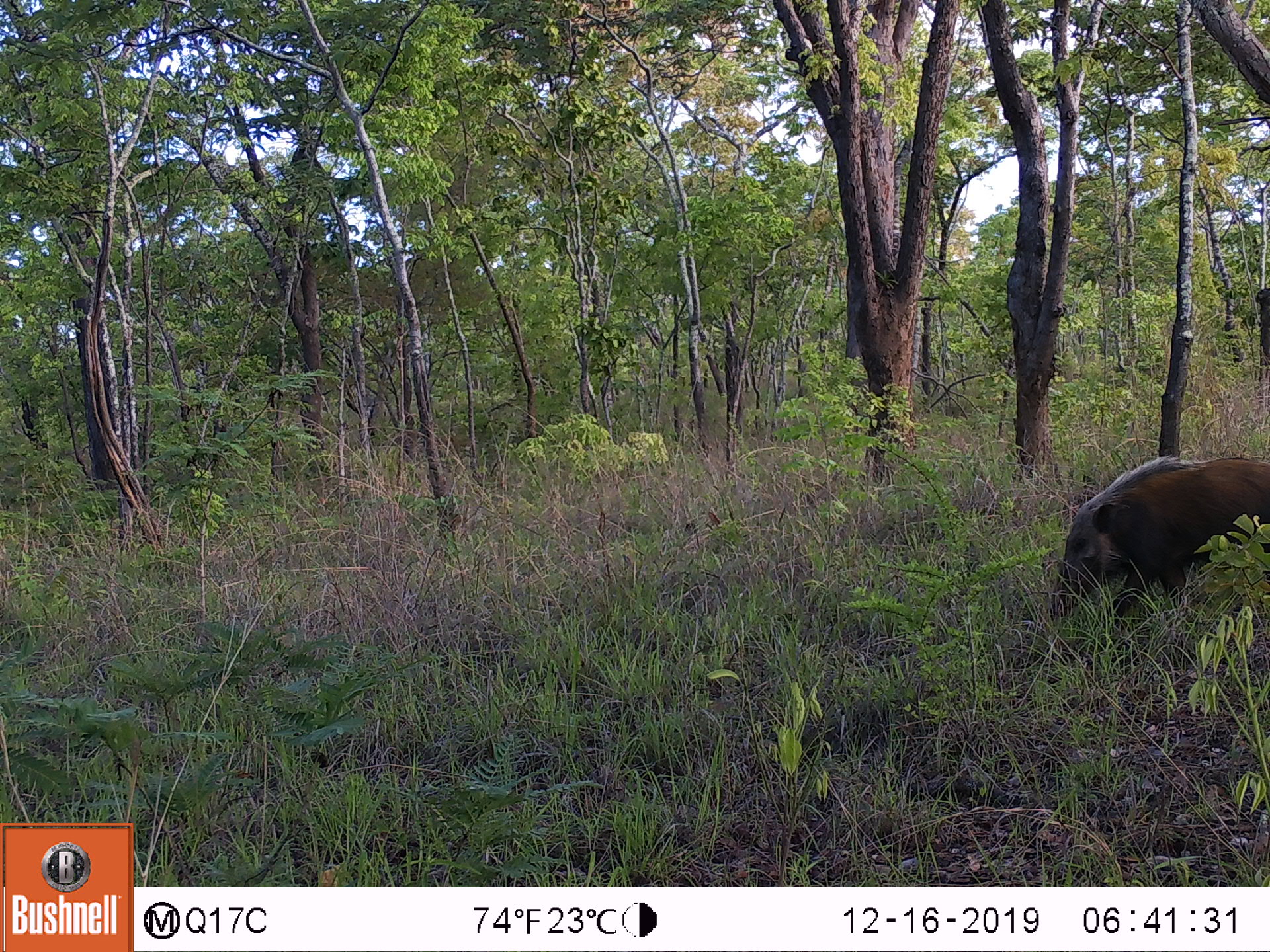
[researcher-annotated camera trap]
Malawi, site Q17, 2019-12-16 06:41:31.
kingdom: Animalia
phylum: Chordata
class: Mammalia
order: Artiodactyla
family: Suidae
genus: Potamochoerus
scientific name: Potamochoerus larvatus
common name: bushpig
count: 1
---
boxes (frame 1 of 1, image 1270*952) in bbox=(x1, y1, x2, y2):
bushpig: bbox=(1049, 455, 1269, 620)